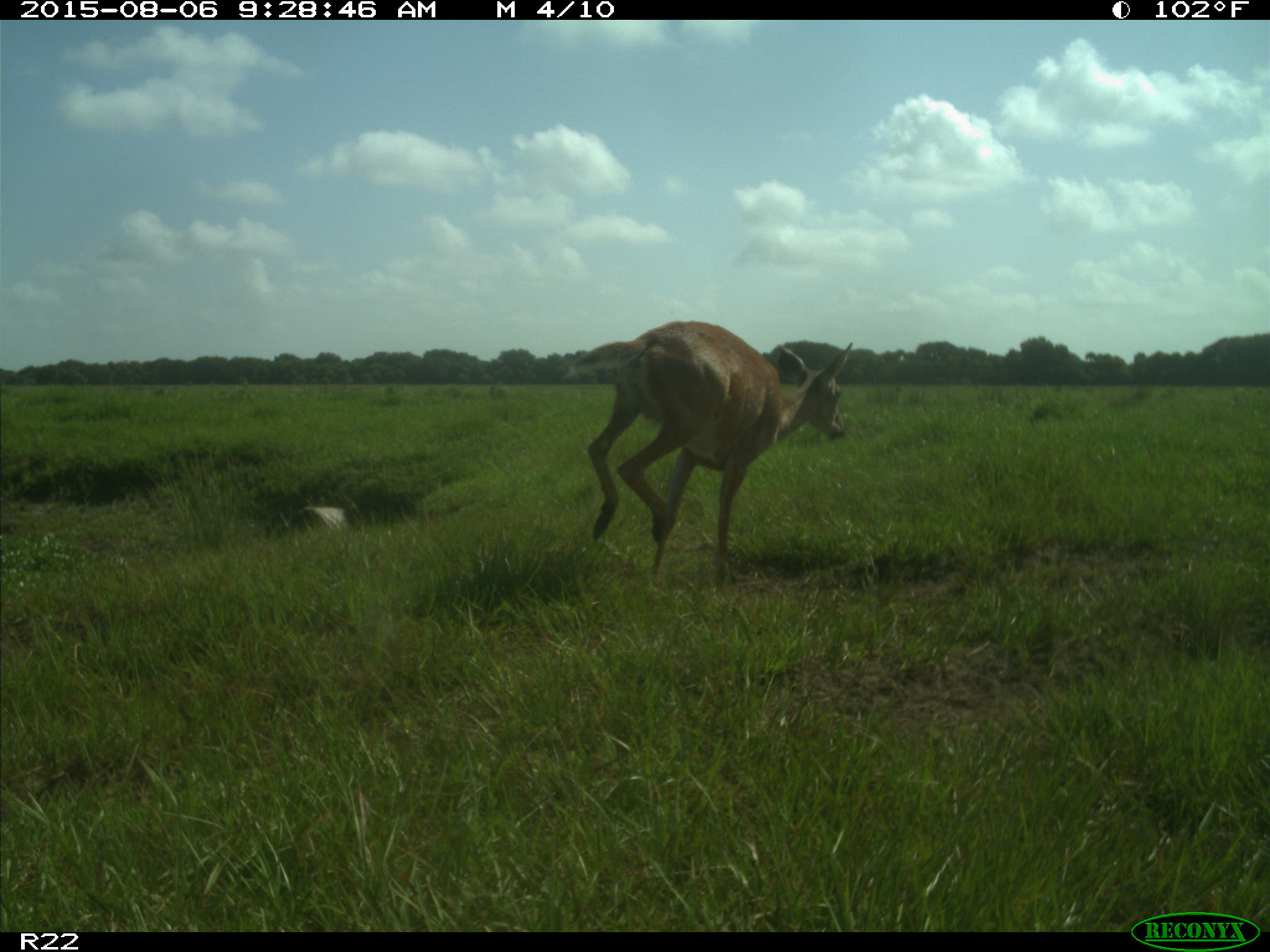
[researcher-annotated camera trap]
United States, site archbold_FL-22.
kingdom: Animalia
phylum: Chordata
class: Mammalia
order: Artiodactyla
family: Cervidae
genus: Odocoileus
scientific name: Odocoileus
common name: deer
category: unidentified deer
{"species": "unidentified deer (deer) (Odocoileus)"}